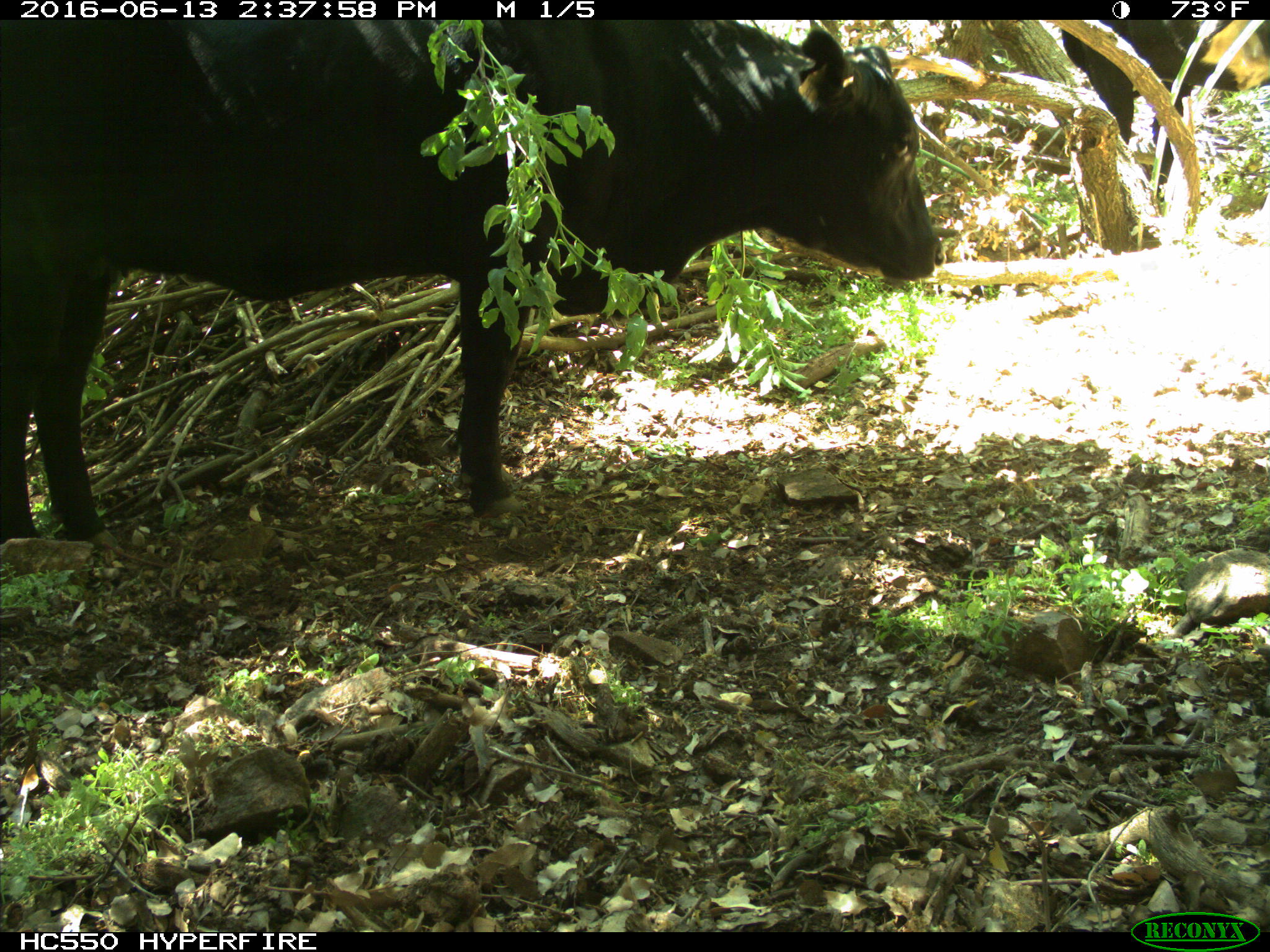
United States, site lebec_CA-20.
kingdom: Animalia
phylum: Chordata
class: Mammalia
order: Artiodactyla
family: Bovidae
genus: Bos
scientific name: Bos taurus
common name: domestic cow